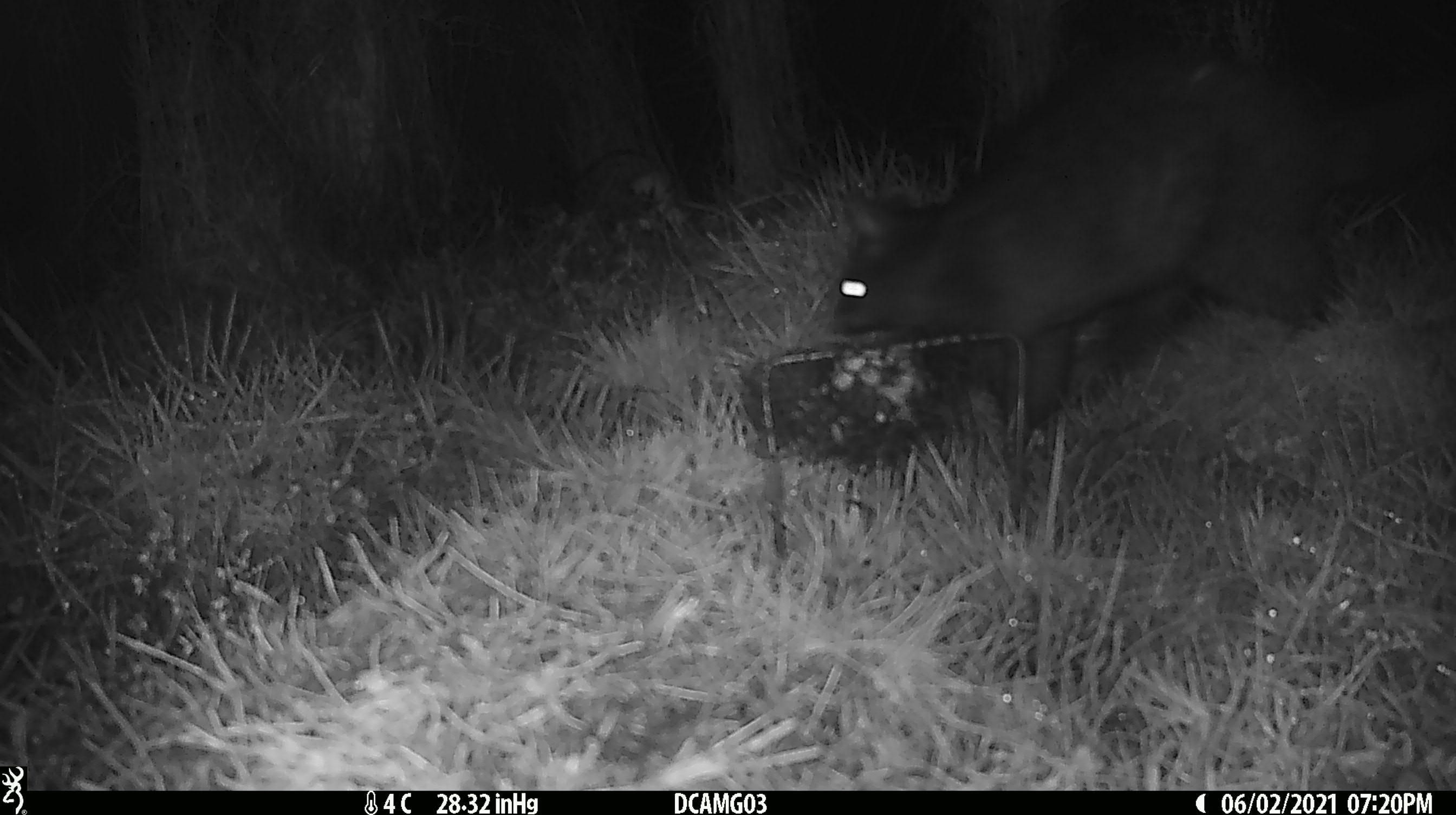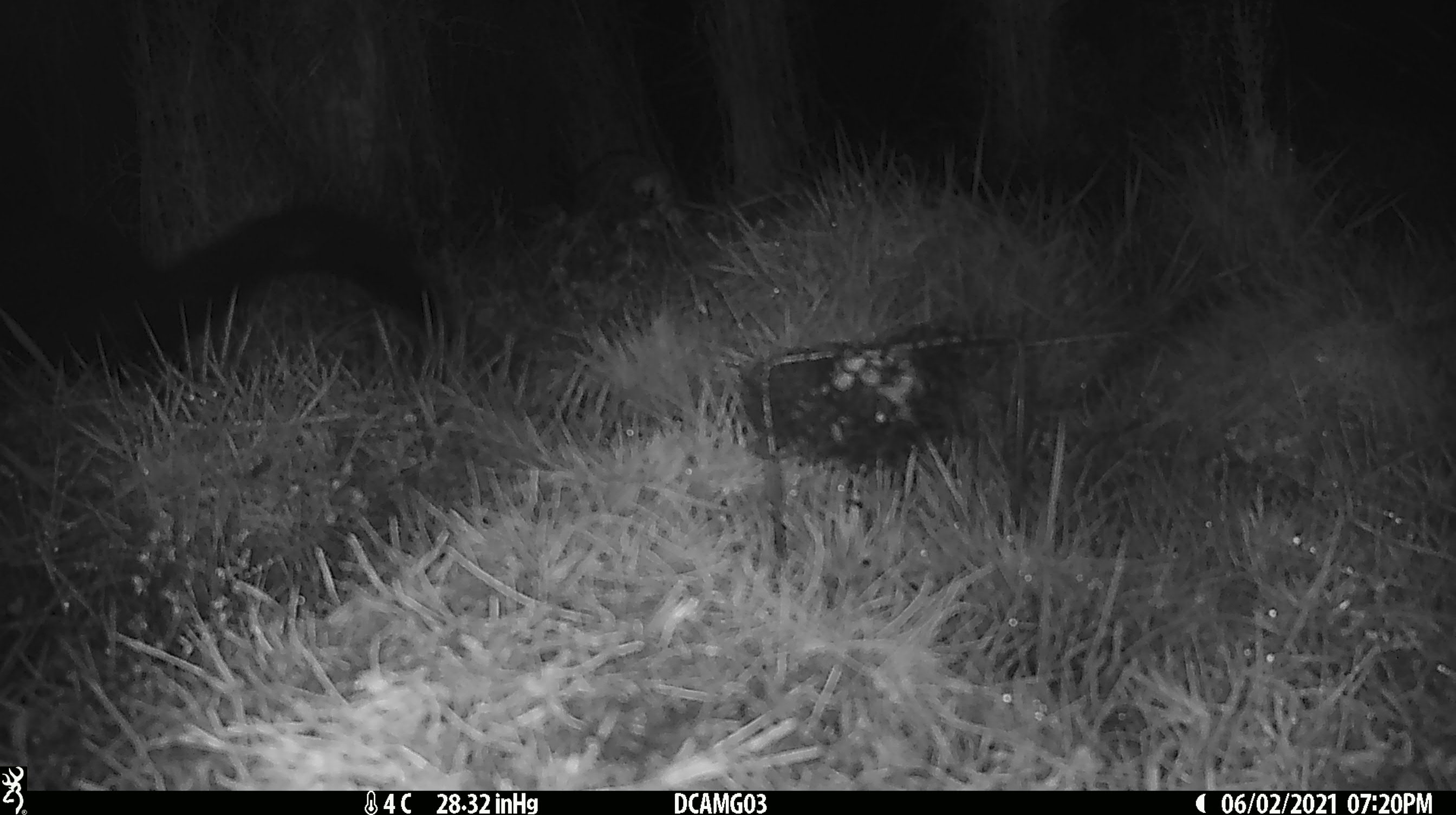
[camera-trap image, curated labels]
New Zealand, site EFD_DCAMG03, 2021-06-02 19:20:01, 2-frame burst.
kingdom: Animalia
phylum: Chordata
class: Mammalia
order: Diprotodontia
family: Phalangeridae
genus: Trichosurus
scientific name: Trichosurus vulpecula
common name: common brushtail possum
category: possum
Possum (common brushtail possum) (Trichosurus vulpecula).